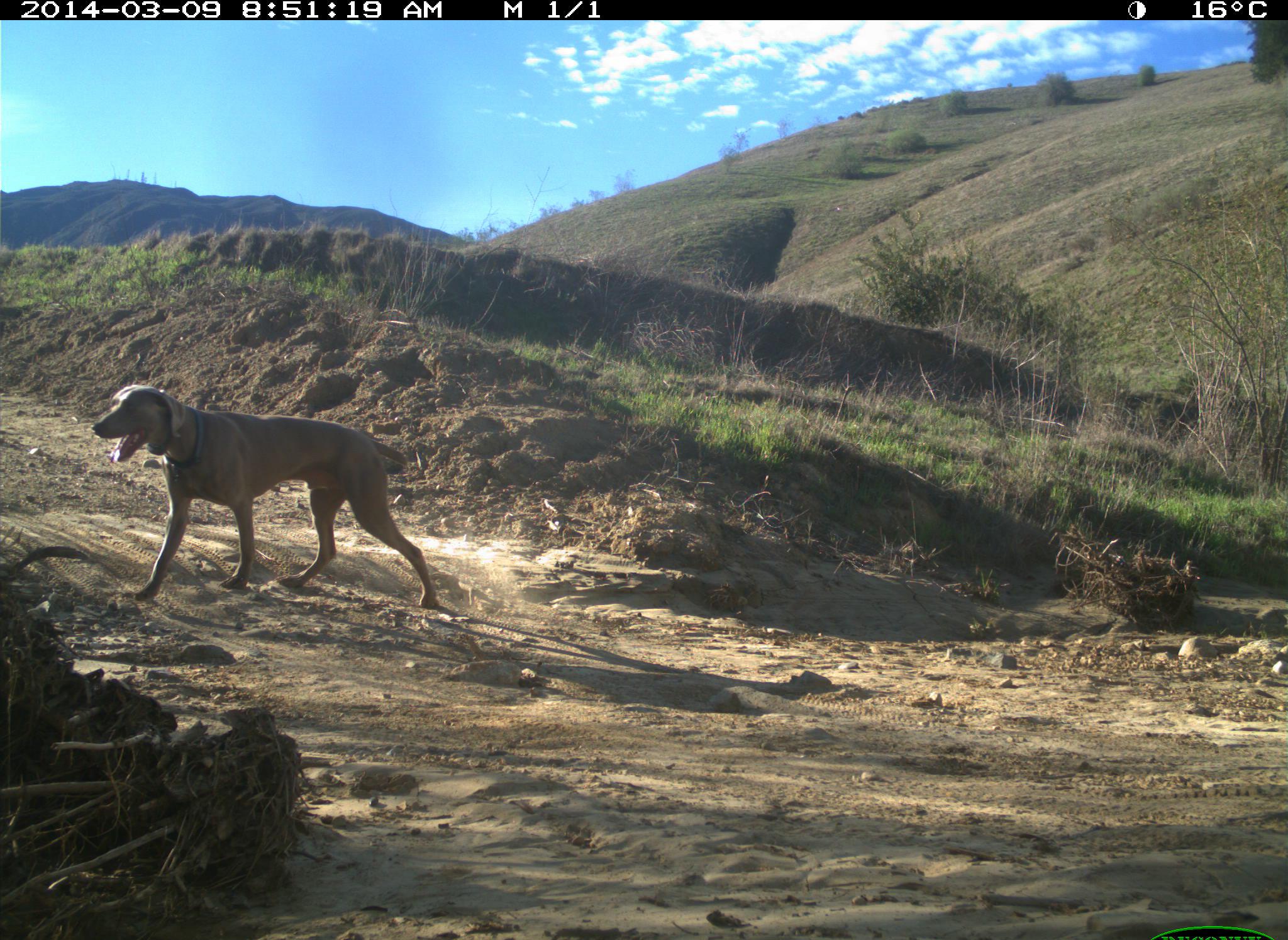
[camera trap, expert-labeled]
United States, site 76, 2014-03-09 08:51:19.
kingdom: Animalia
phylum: Chordata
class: Mammalia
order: Carnivora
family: Canidae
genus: Canis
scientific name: Canis familiaris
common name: domestic dog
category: dog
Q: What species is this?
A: Dog (domestic dog) (Canis familiaris).